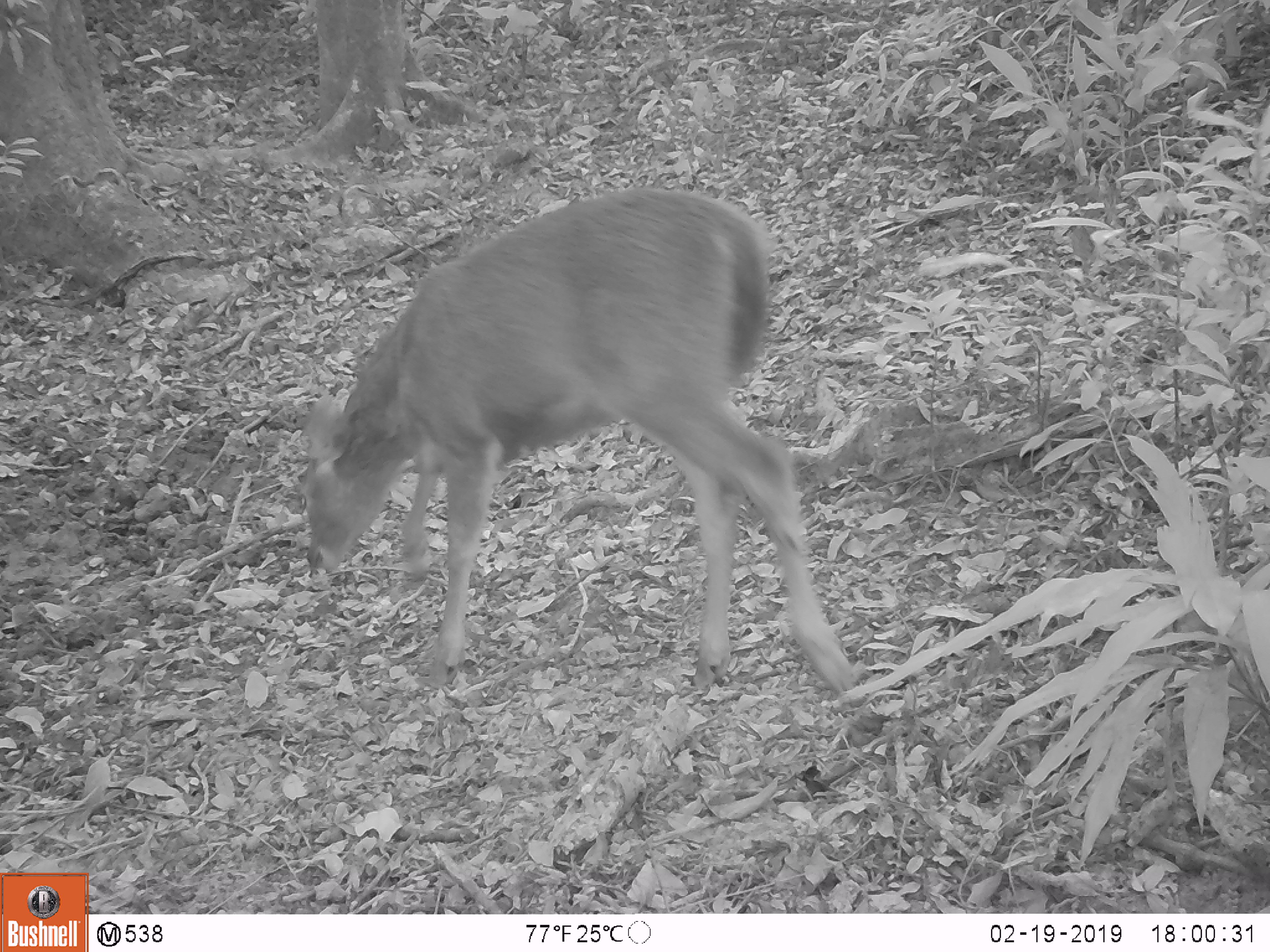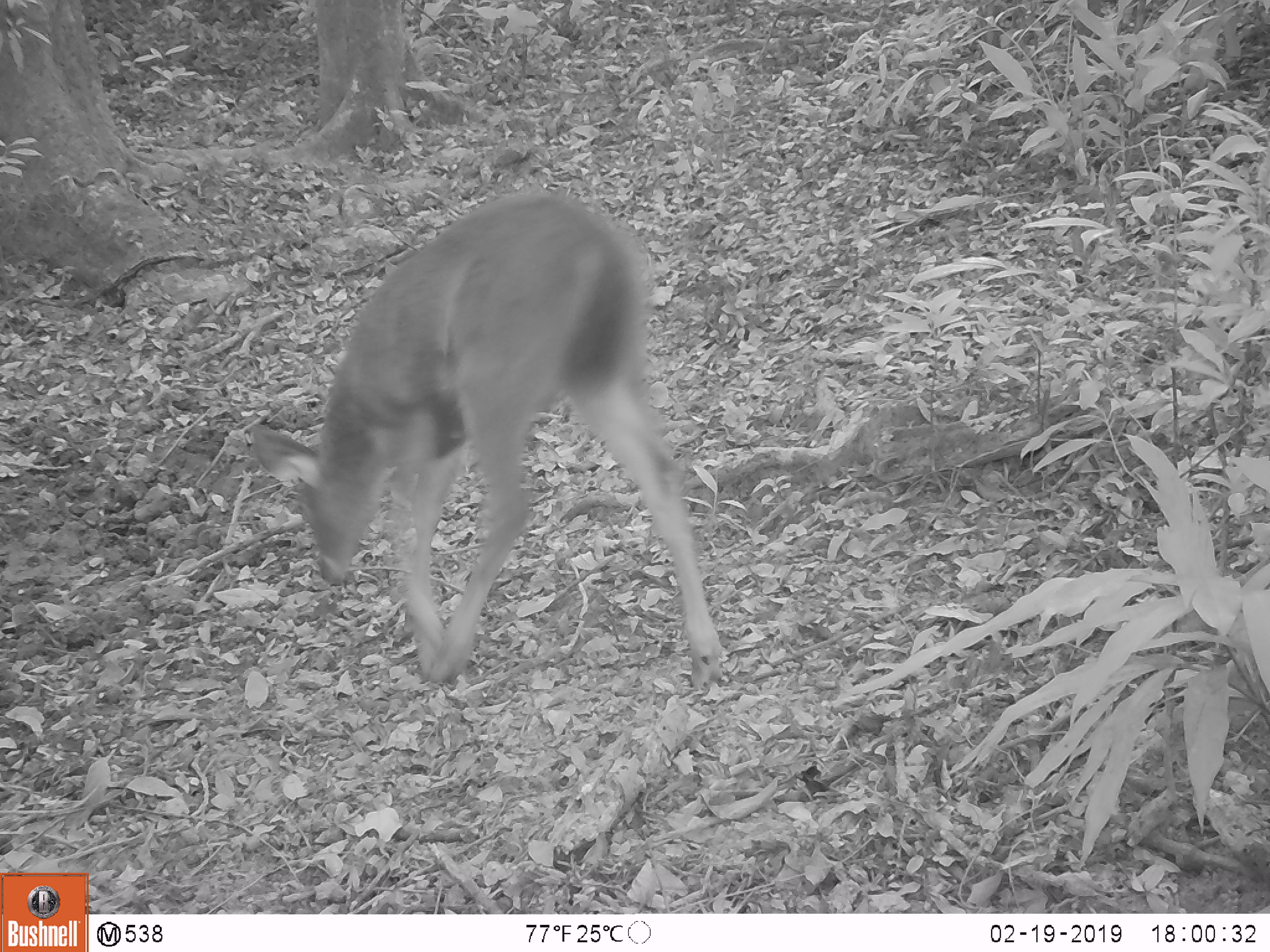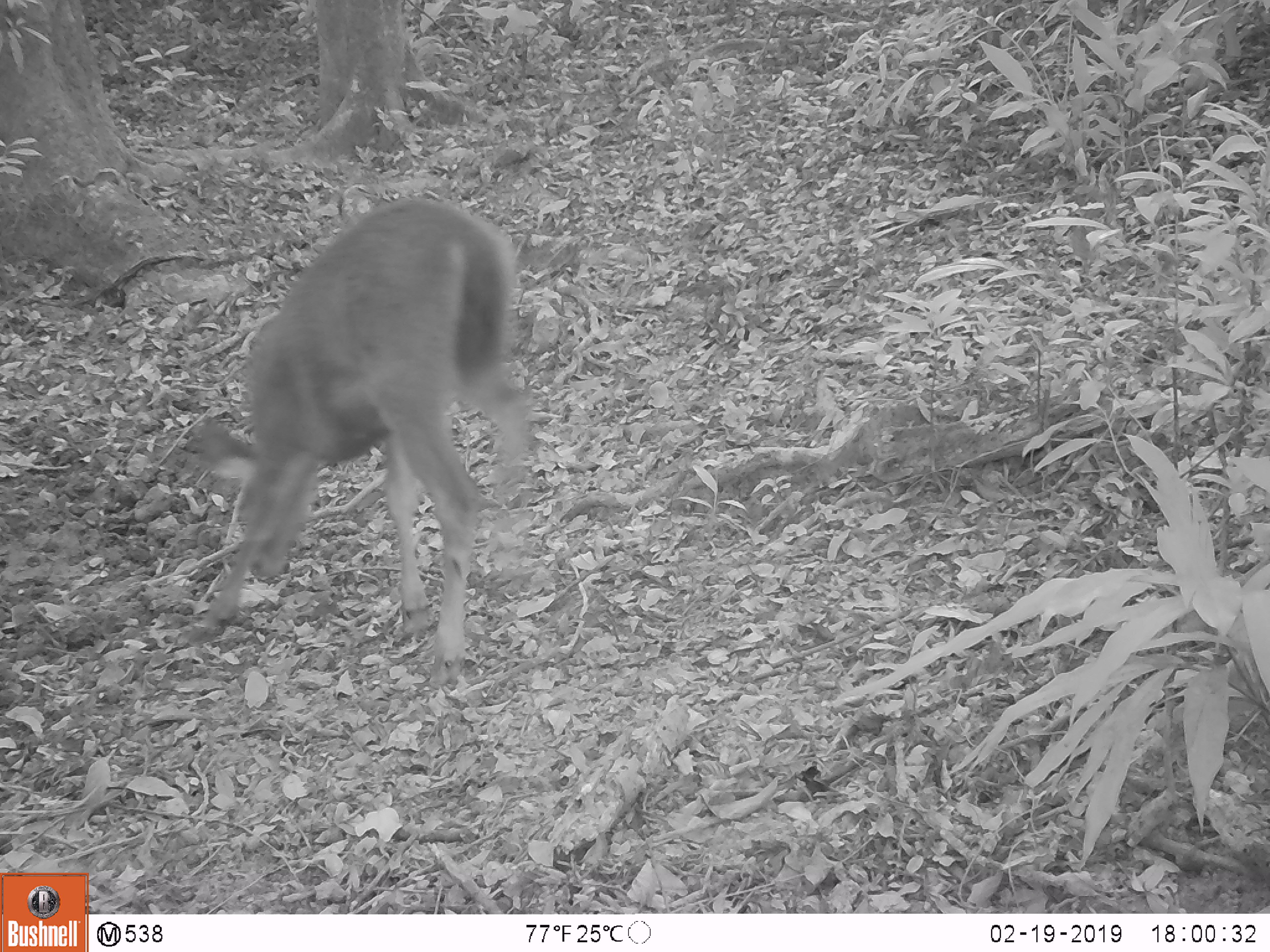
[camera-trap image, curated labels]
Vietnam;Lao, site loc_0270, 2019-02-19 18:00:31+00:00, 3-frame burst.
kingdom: Animalia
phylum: Chordata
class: Mammalia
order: Artiodactyla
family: Cervidae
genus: Rusa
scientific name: Rusa unicolor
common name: sambar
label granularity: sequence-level